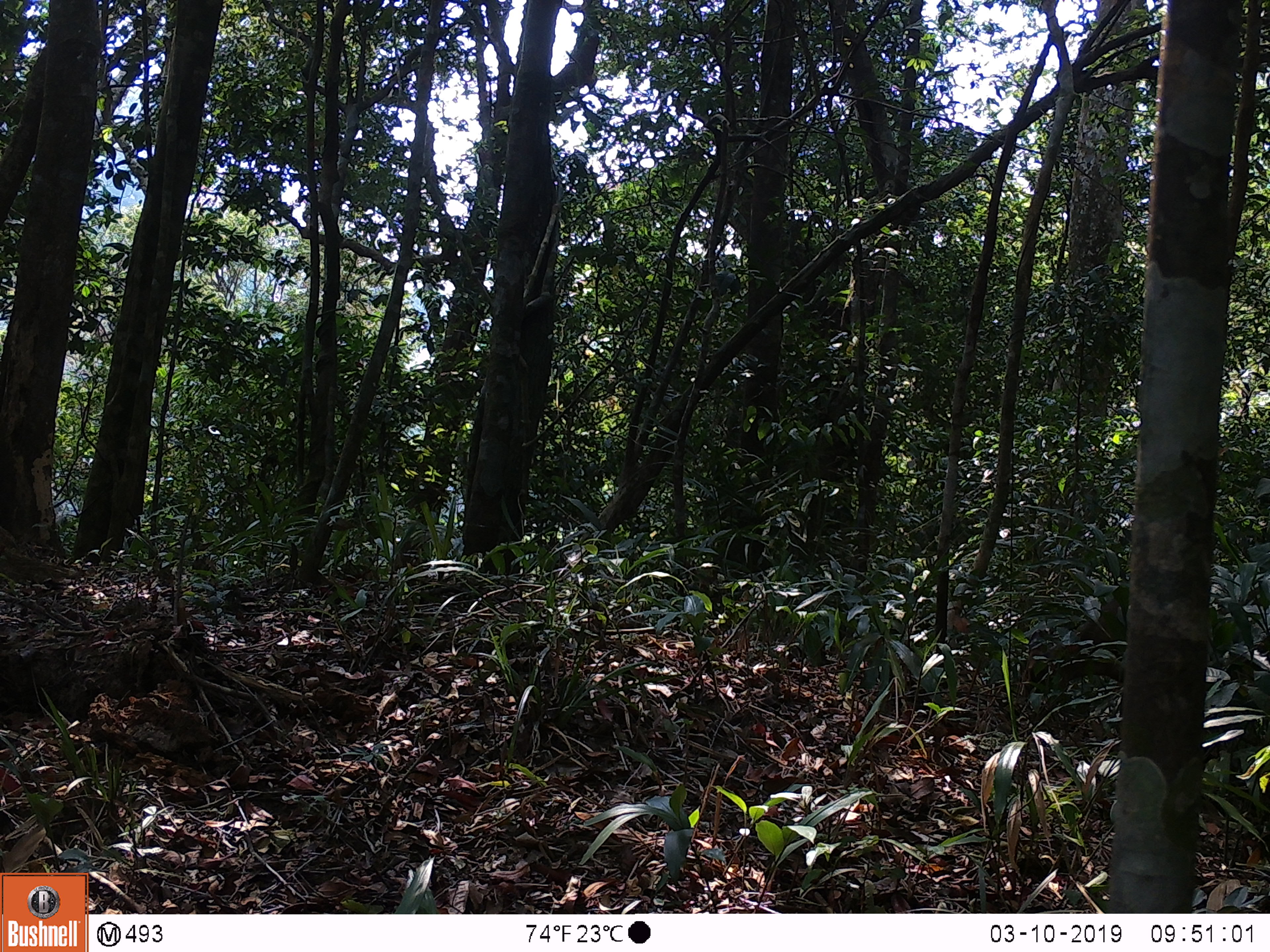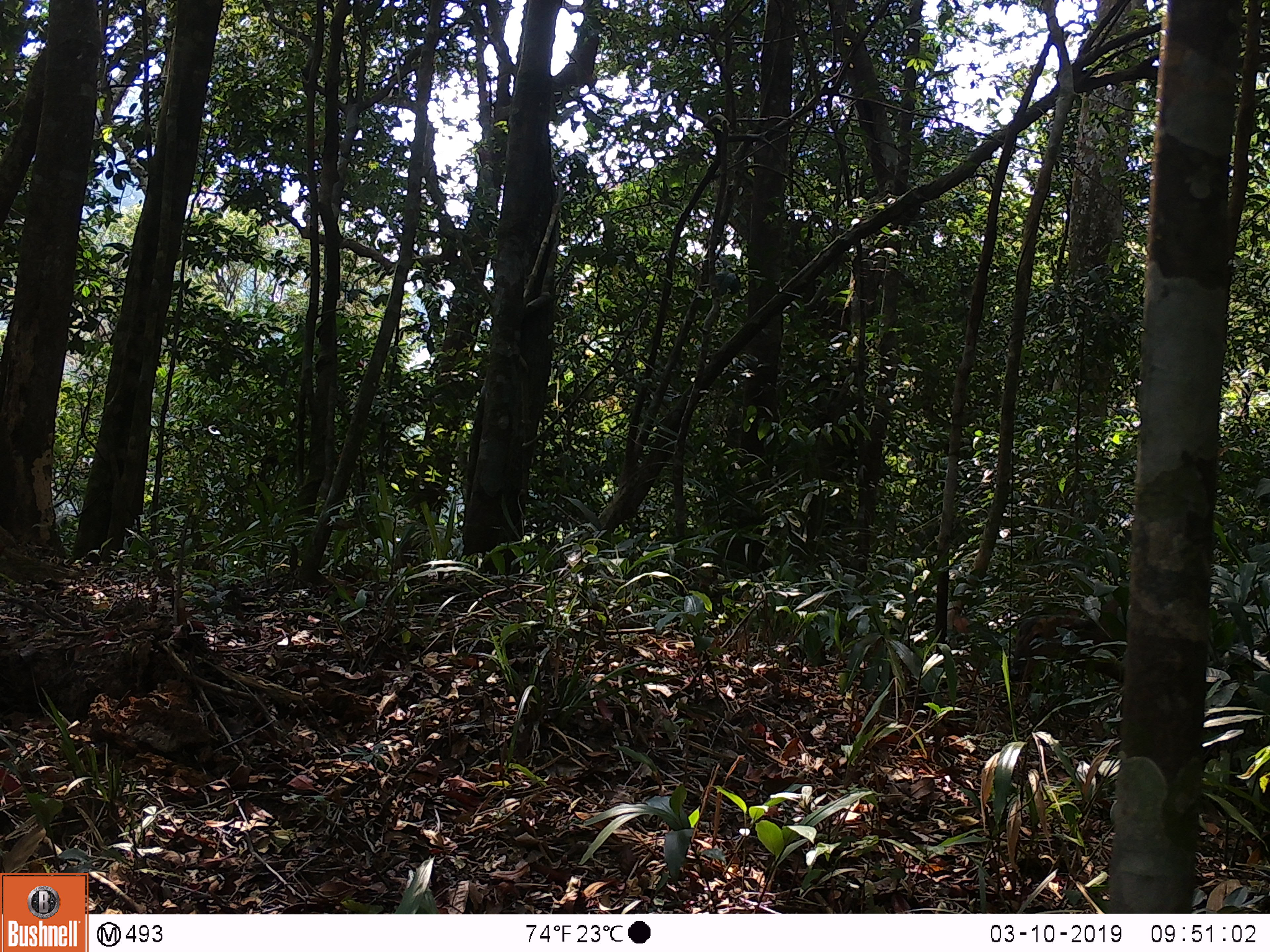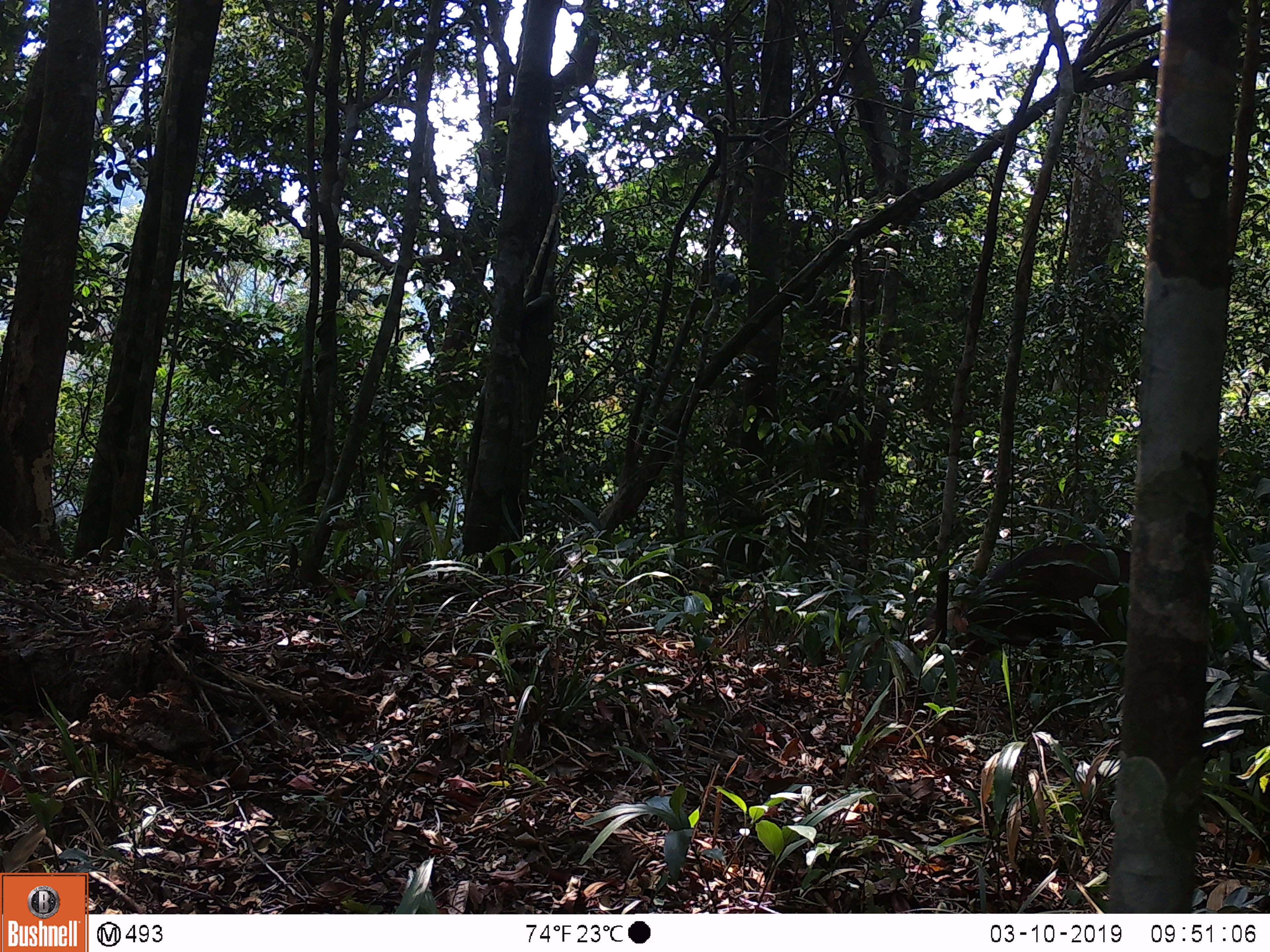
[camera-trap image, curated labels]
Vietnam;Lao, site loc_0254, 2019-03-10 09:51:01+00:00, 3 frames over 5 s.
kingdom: Animalia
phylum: Chordata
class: Mammalia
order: Artiodactyla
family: Cervidae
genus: Muntiacus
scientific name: Muntiacus vuquangensis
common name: large-antlered muntjac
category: large antlered muntjac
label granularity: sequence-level